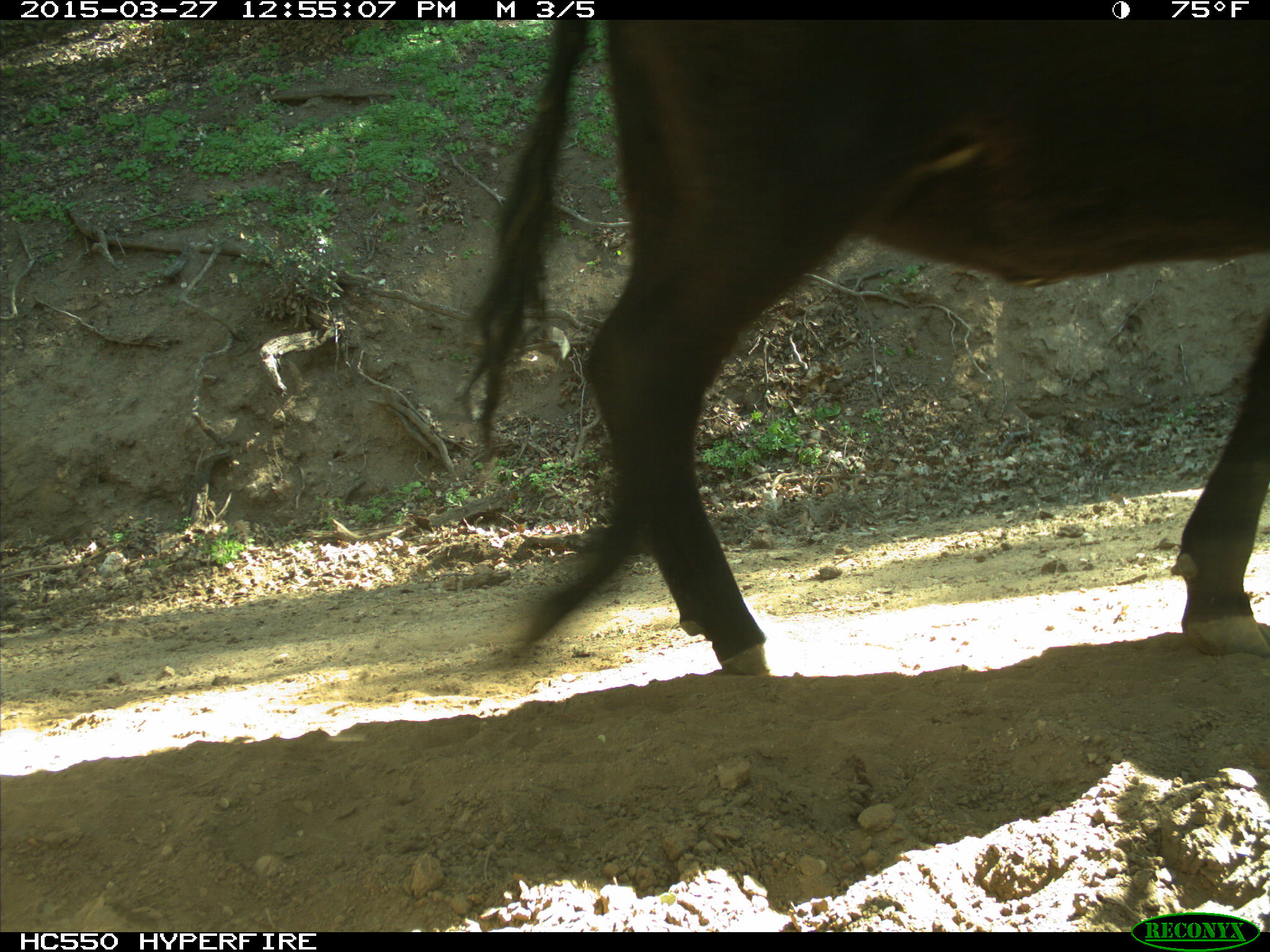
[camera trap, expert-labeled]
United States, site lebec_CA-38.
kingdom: Animalia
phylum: Chordata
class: Mammalia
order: Artiodactyla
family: Bovidae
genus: Bos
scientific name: Bos taurus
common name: domestic cow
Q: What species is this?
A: Bos taurus (domestic cow).